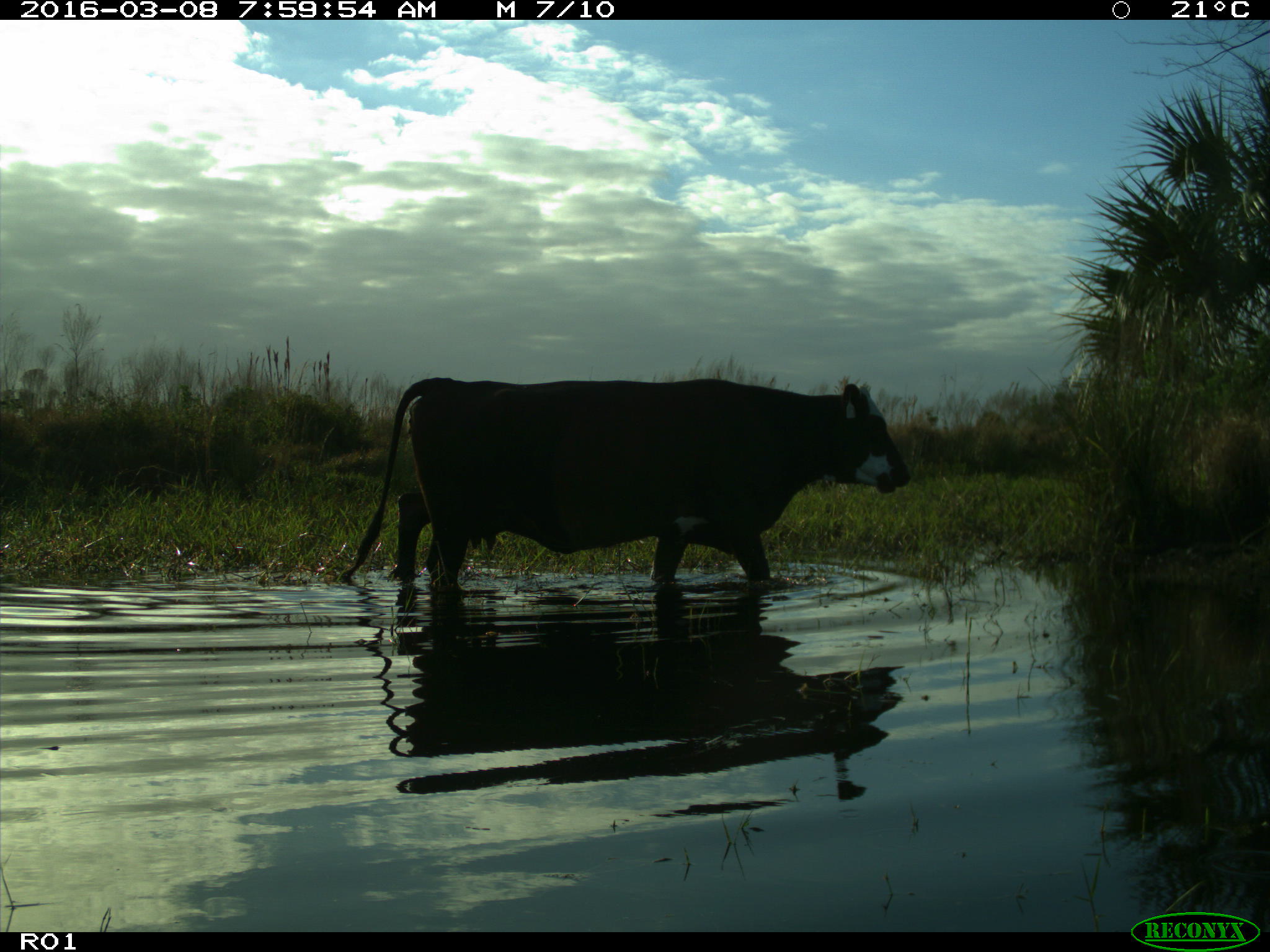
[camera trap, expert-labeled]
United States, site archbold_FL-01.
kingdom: Animalia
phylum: Chordata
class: Mammalia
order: Artiodactyla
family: Bovidae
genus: Bos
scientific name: Bos taurus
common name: domestic cow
Bos taurus (domestic cow).